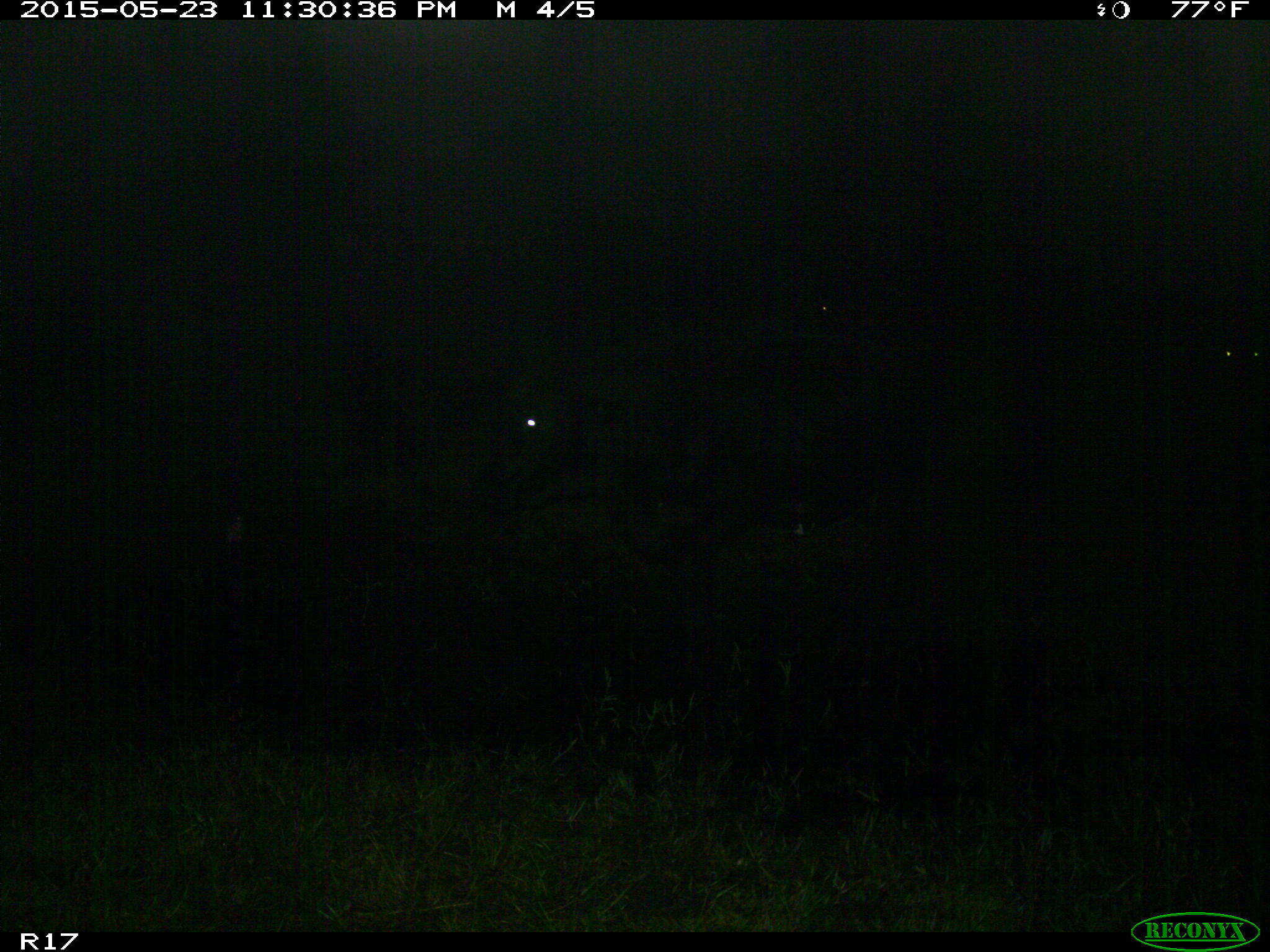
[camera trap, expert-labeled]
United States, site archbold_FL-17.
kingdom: Animalia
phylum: Chordata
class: Mammalia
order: Artiodactyla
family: Bovidae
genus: Bos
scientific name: Bos taurus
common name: domestic cow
Bos taurus (domestic cow).